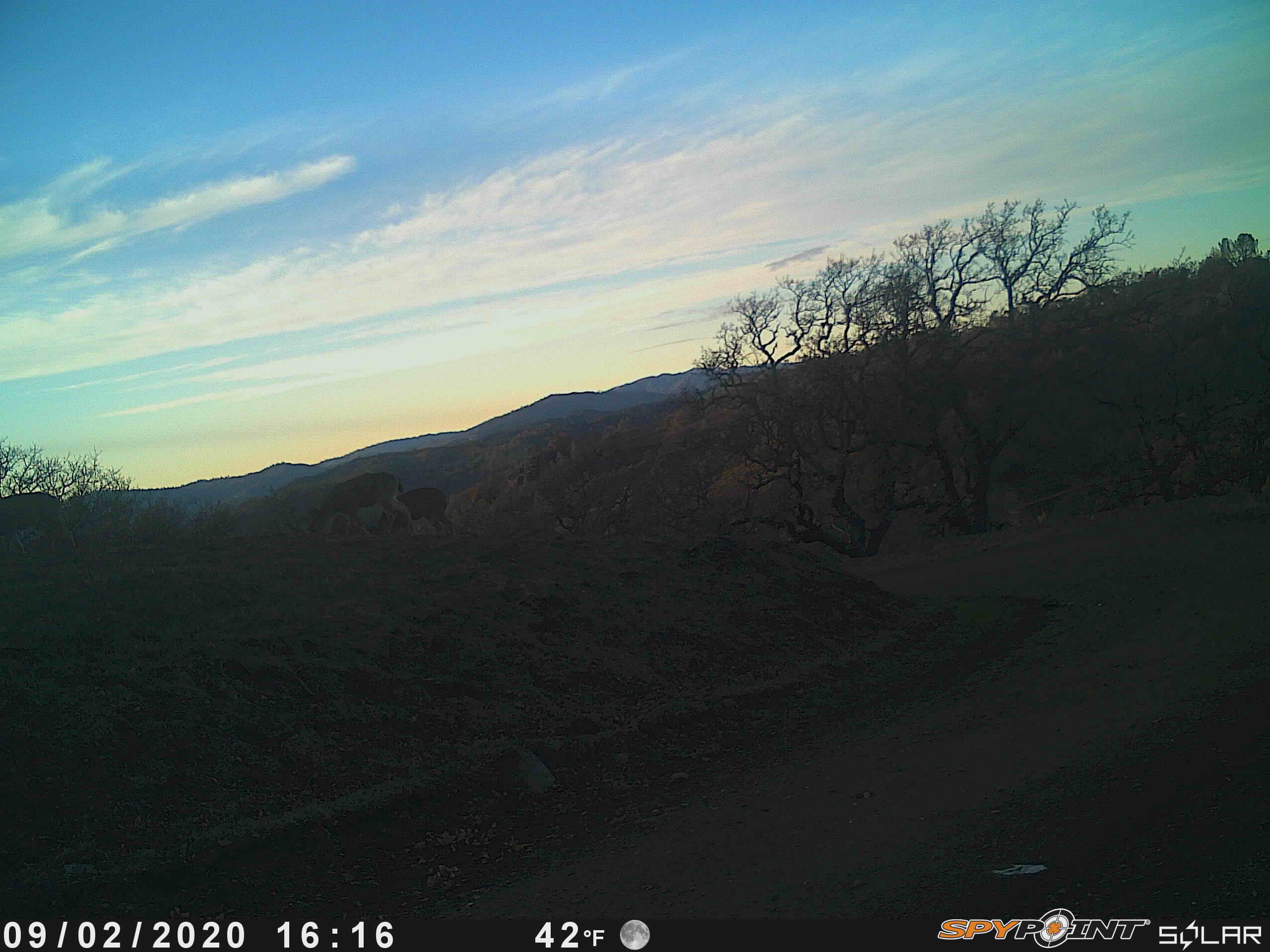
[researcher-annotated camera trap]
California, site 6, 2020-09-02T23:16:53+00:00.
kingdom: Animalia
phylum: Chordata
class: Mammalia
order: Artiodactyla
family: Cervidae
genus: Odocoileus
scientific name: Odocoileus hemionus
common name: mule deer